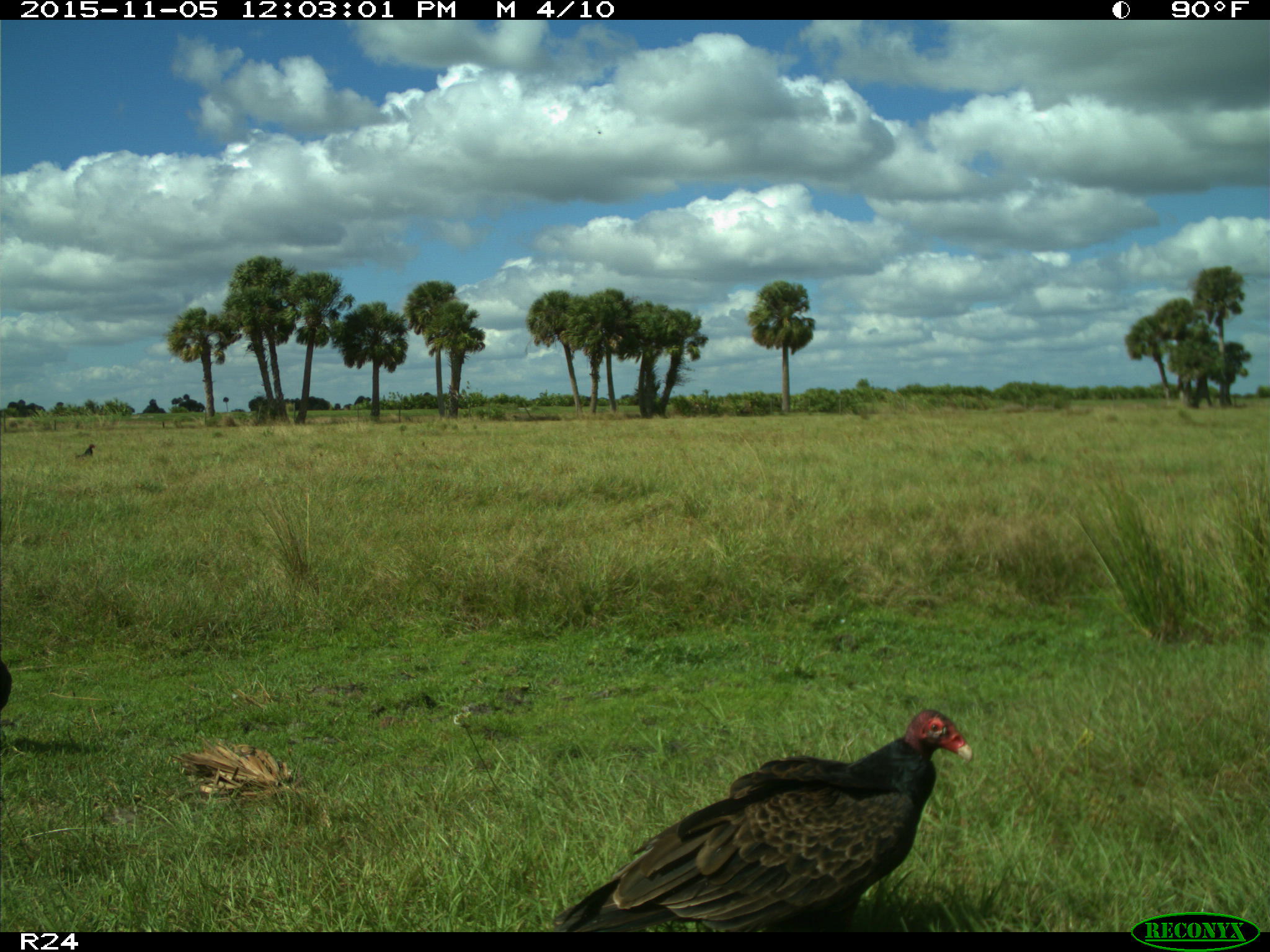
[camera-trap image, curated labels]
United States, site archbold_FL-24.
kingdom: Animalia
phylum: Chordata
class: Aves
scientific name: Aves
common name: birds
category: unidentified bird